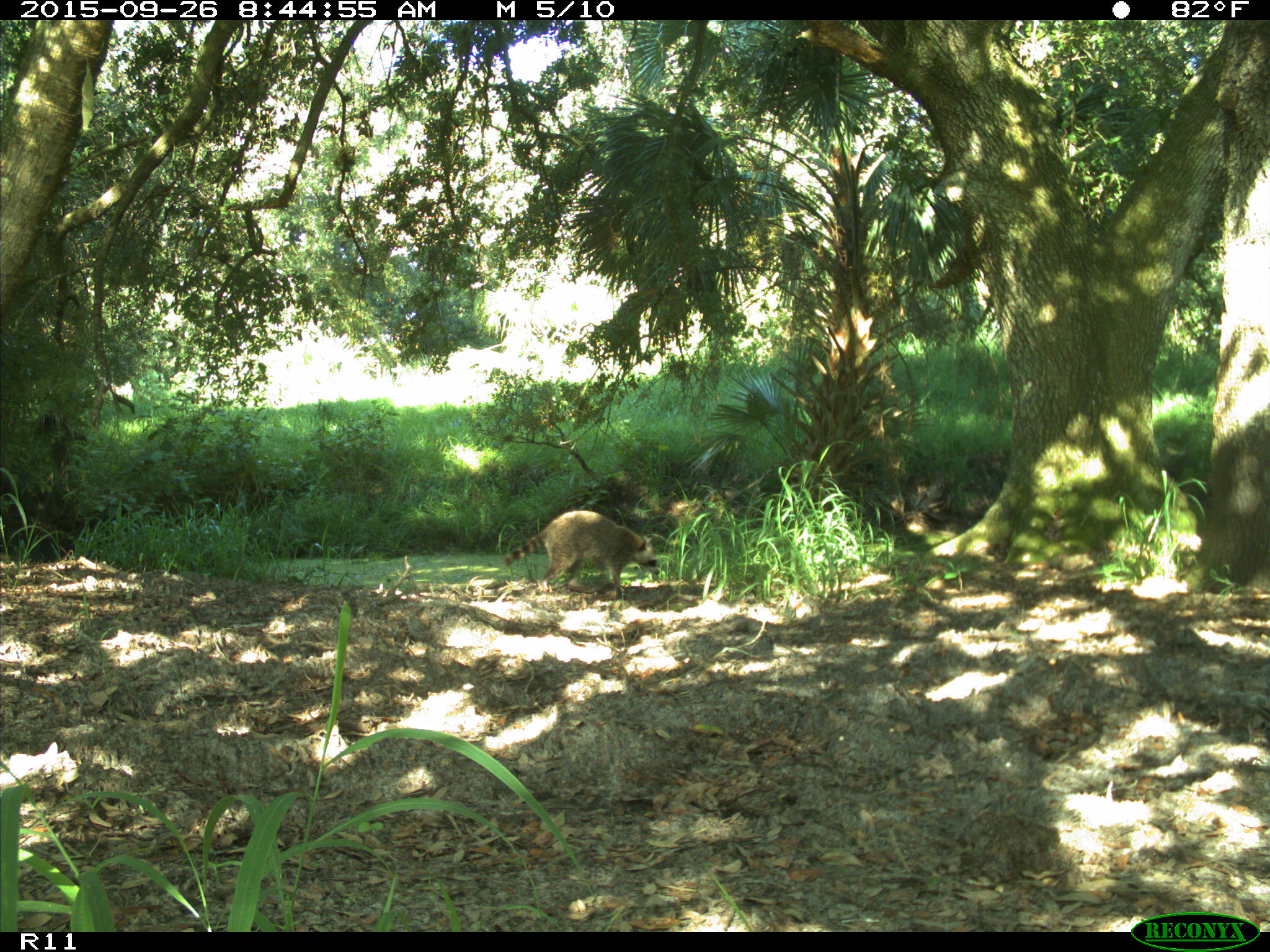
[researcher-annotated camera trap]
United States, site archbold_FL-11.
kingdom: Animalia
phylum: Chordata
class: Mammalia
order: Carnivora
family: Procyonidae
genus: Procyon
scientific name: Procyon lotor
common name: common raccoon